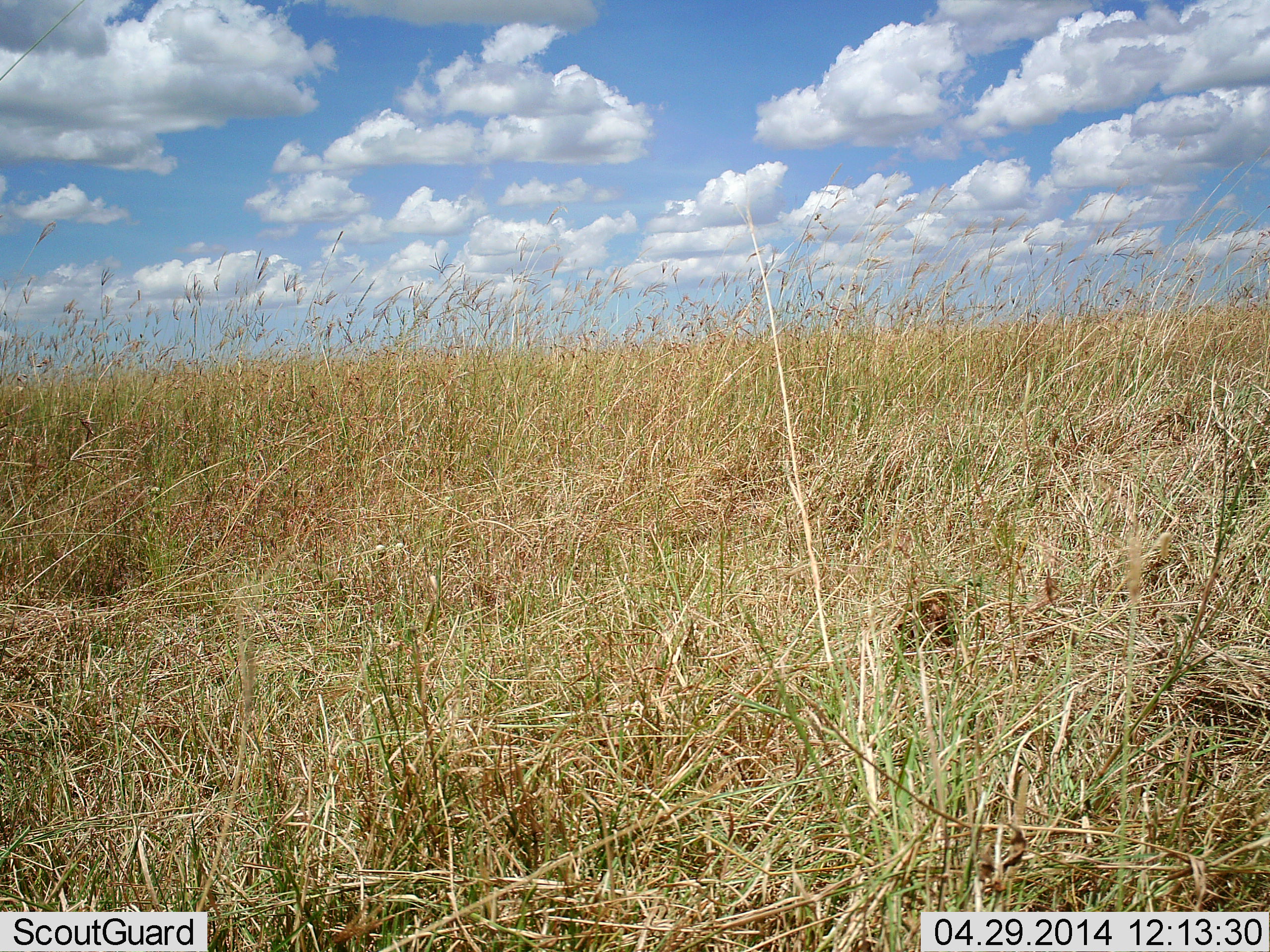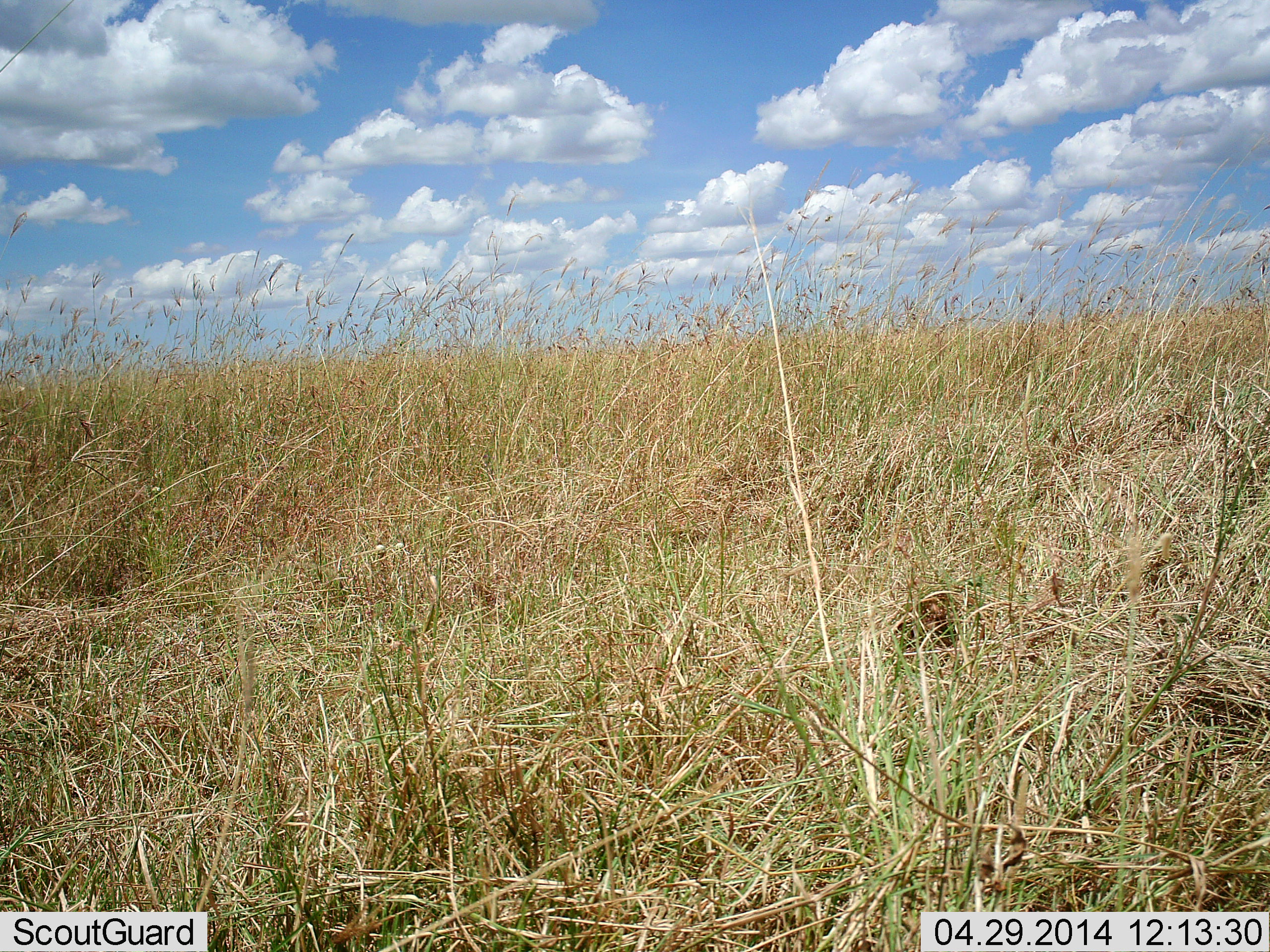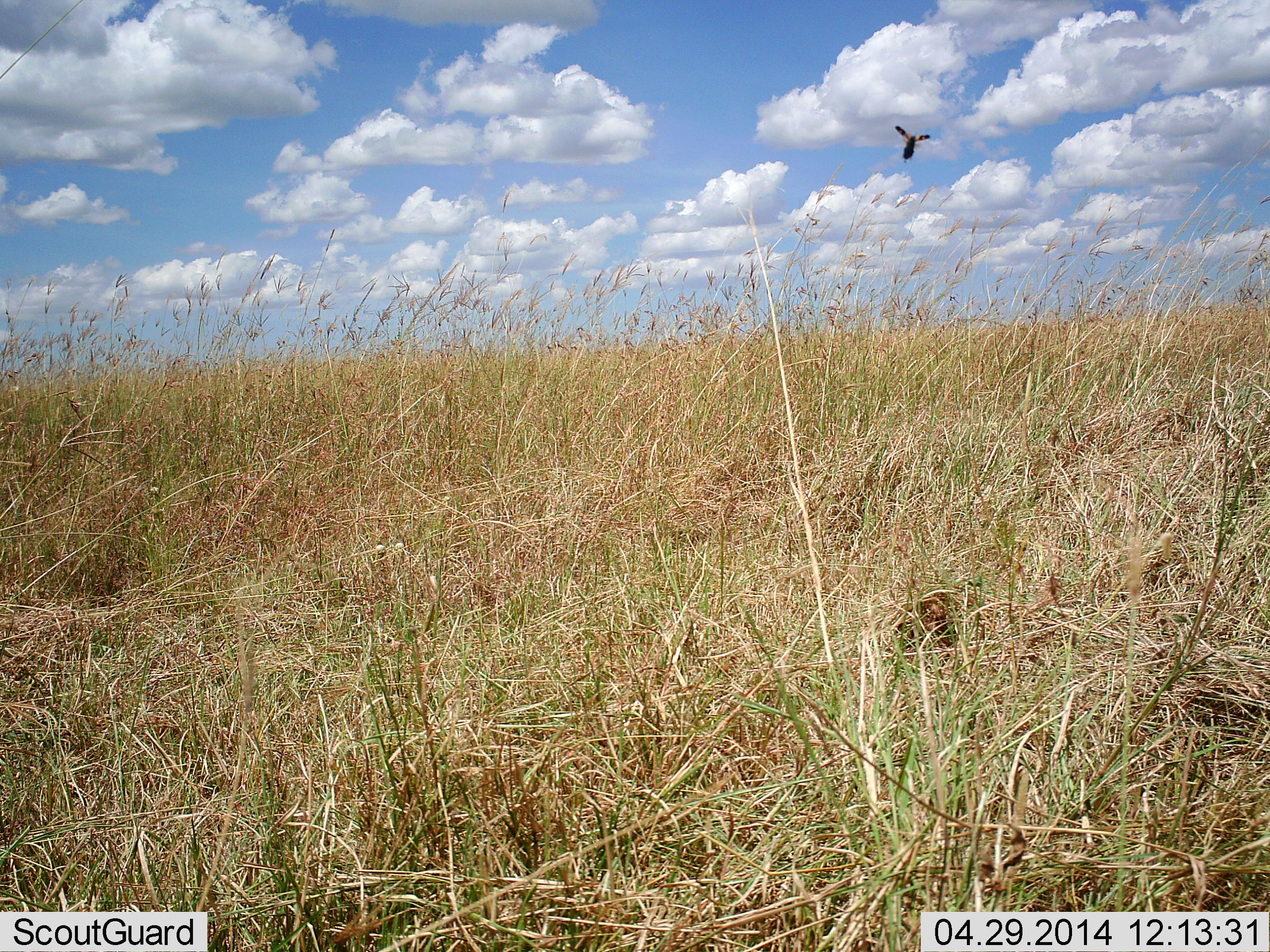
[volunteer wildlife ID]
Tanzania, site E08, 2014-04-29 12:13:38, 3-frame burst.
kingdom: Animalia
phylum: Arthropoda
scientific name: Arthropoda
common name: arthropods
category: insectspider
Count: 1.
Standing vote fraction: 0%.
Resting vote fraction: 0%.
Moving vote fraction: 100%.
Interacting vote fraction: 0%.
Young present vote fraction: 0%.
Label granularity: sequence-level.